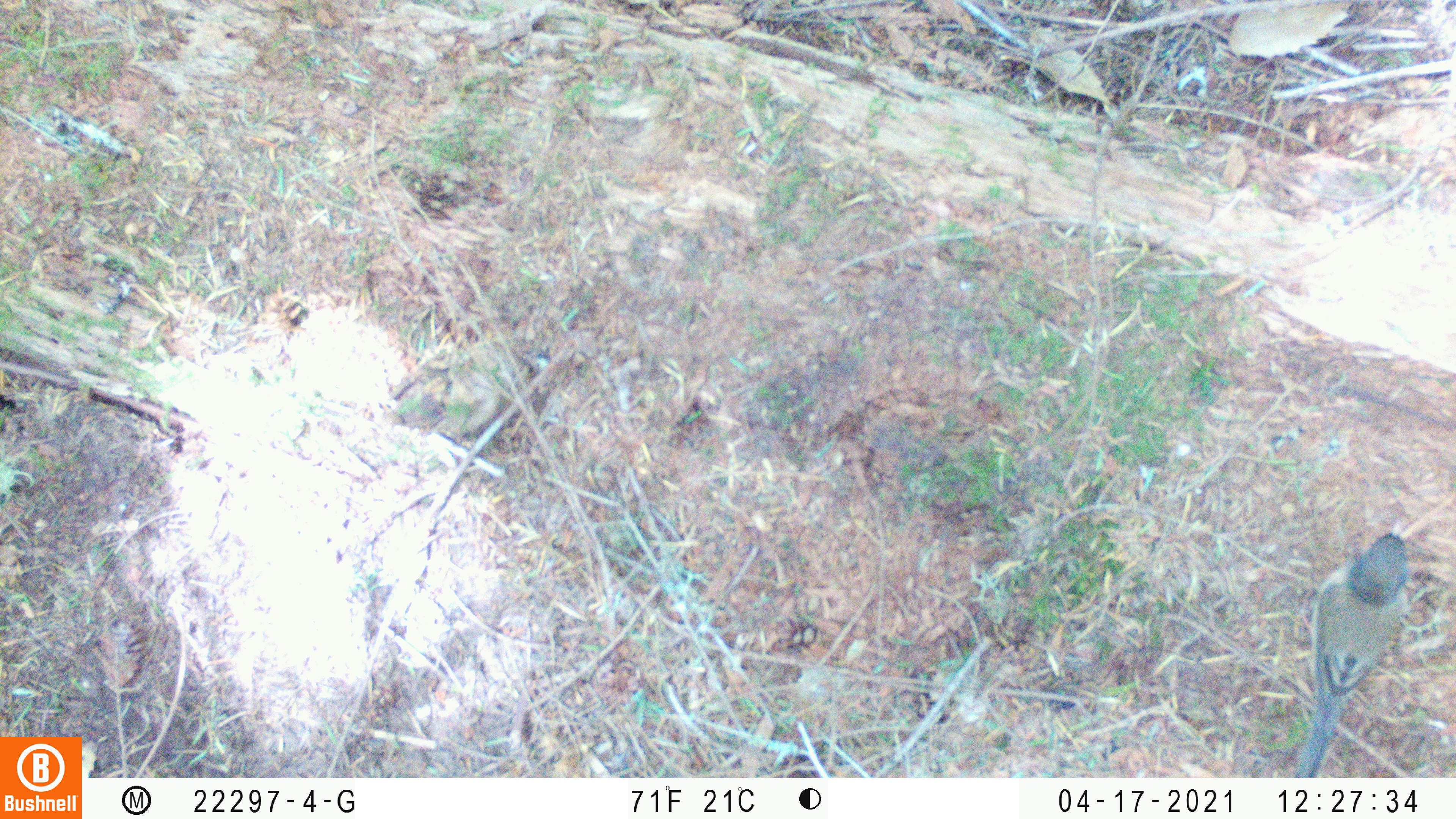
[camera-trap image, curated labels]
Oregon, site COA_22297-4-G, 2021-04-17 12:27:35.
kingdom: Animalia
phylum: Chordata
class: Aves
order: Passeriformes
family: Passerellidae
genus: Junco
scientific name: Junco hyemalis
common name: dark-eyed junco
Dark-eyed junco (Junco hyemalis).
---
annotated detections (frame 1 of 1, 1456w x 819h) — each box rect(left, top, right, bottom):
dark-eyed junco: rect(1259, 511, 1426, 776)